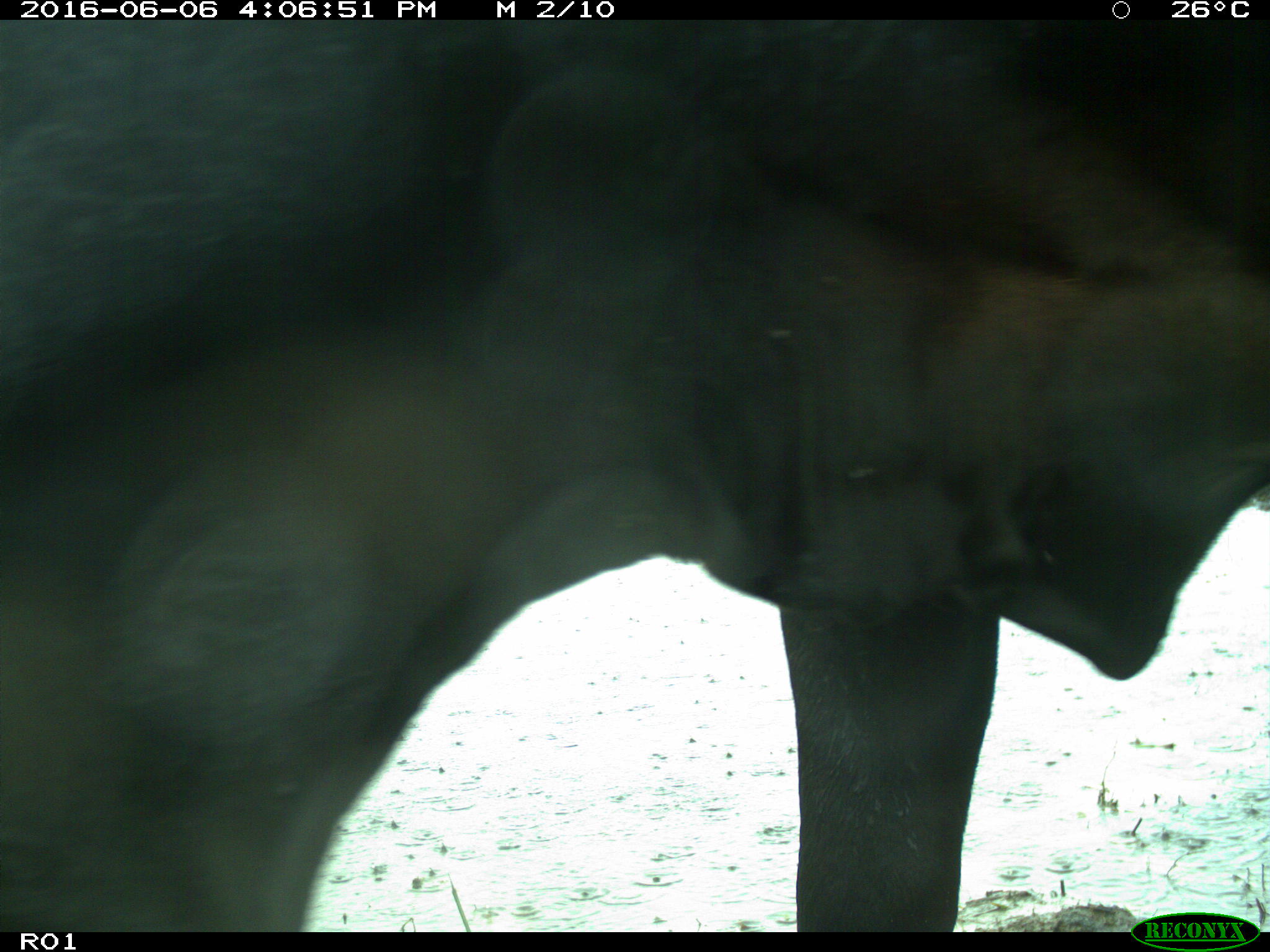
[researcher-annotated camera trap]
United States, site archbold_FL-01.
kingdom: Animalia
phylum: Chordata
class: Mammalia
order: Artiodactyla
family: Bovidae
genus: Bos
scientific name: Bos taurus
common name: domestic cow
Bos taurus (domestic cow).